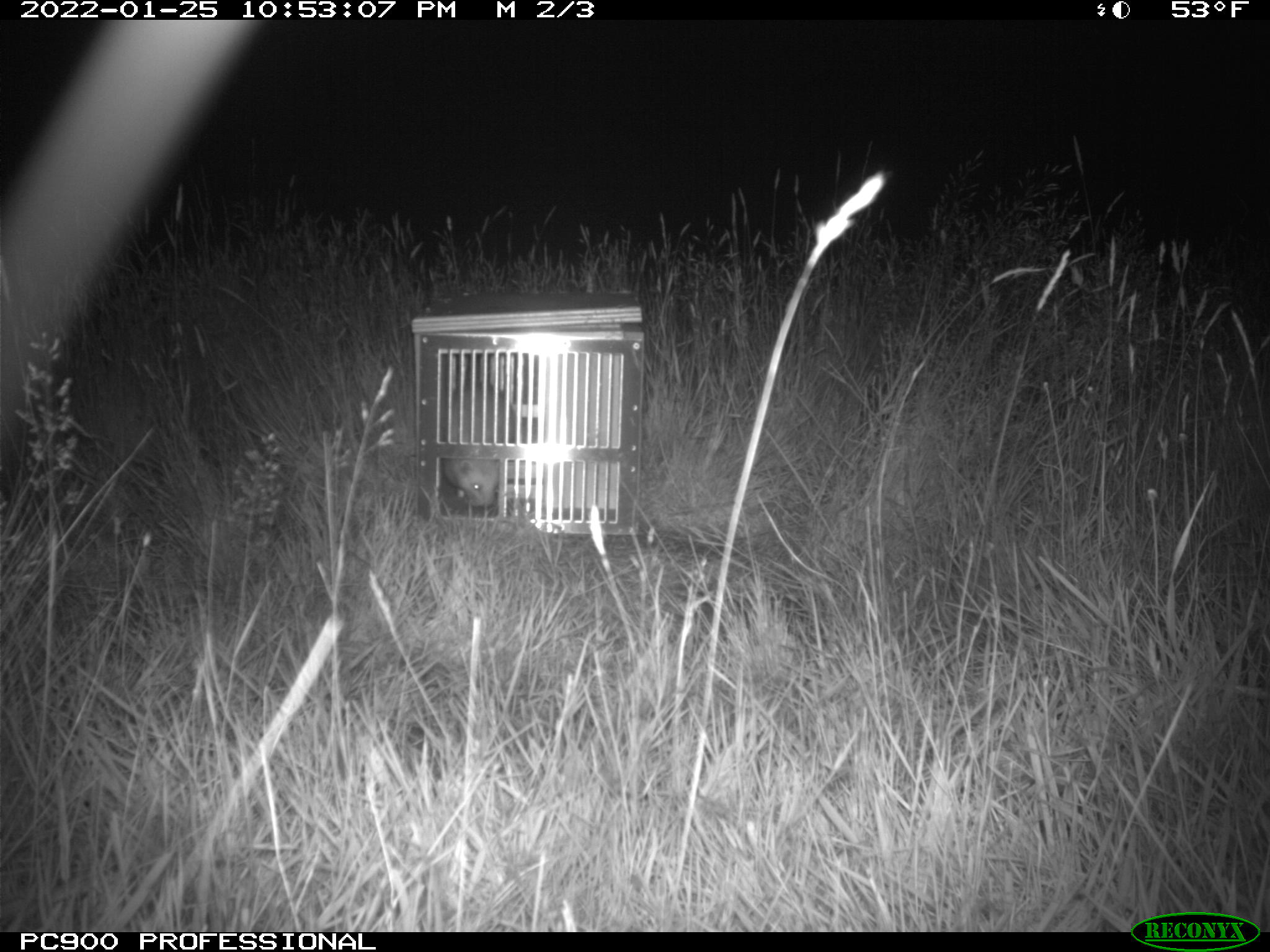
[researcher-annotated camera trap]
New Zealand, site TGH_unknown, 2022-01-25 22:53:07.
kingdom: Animalia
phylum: Chordata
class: Mammalia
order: Carnivora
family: Mustelidae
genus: Mustela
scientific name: Mustela furo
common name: ferret